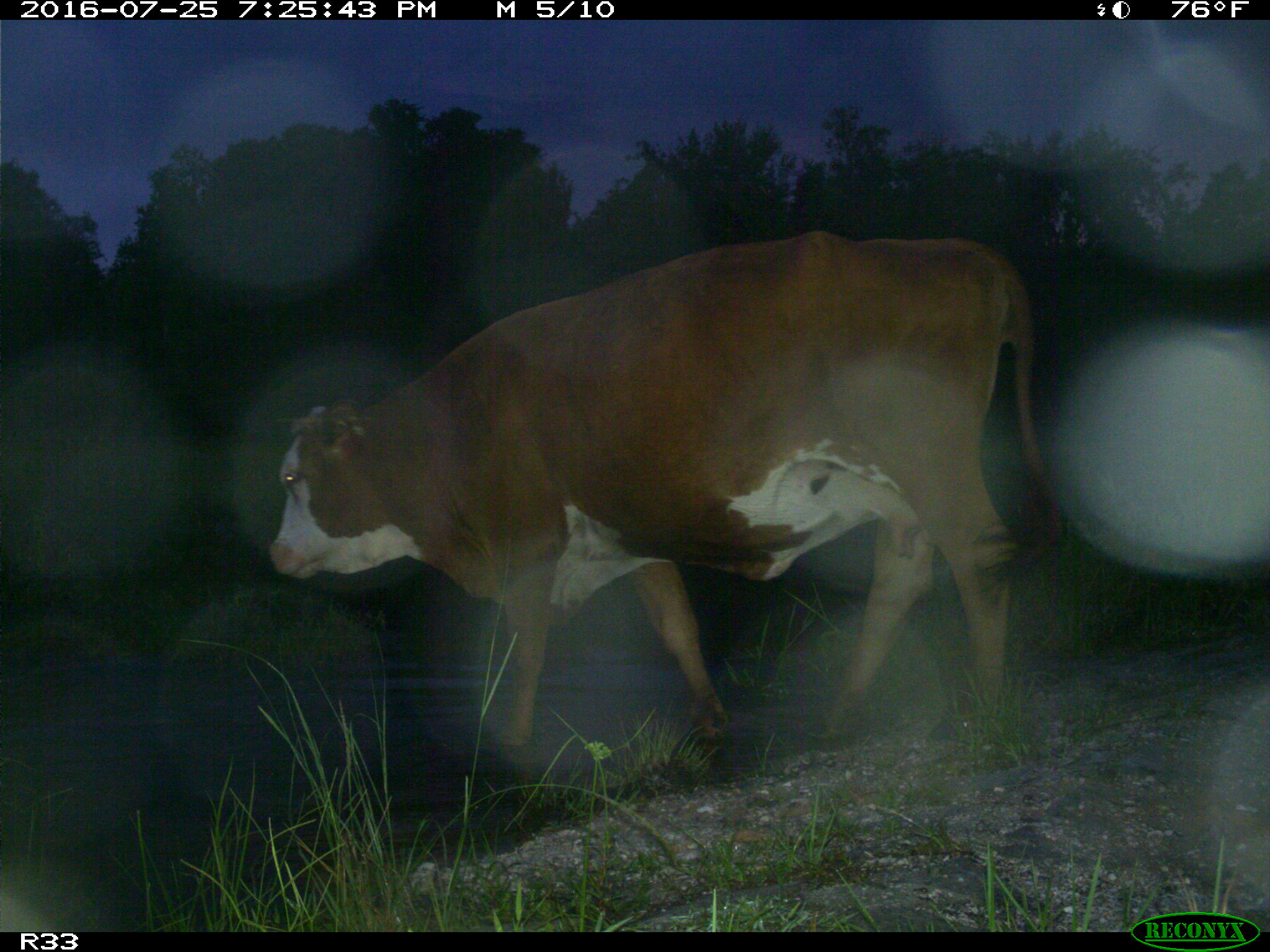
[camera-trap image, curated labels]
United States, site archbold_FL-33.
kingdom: Animalia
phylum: Chordata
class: Mammalia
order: Artiodactyla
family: Bovidae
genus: Bos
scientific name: Bos taurus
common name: domestic cow